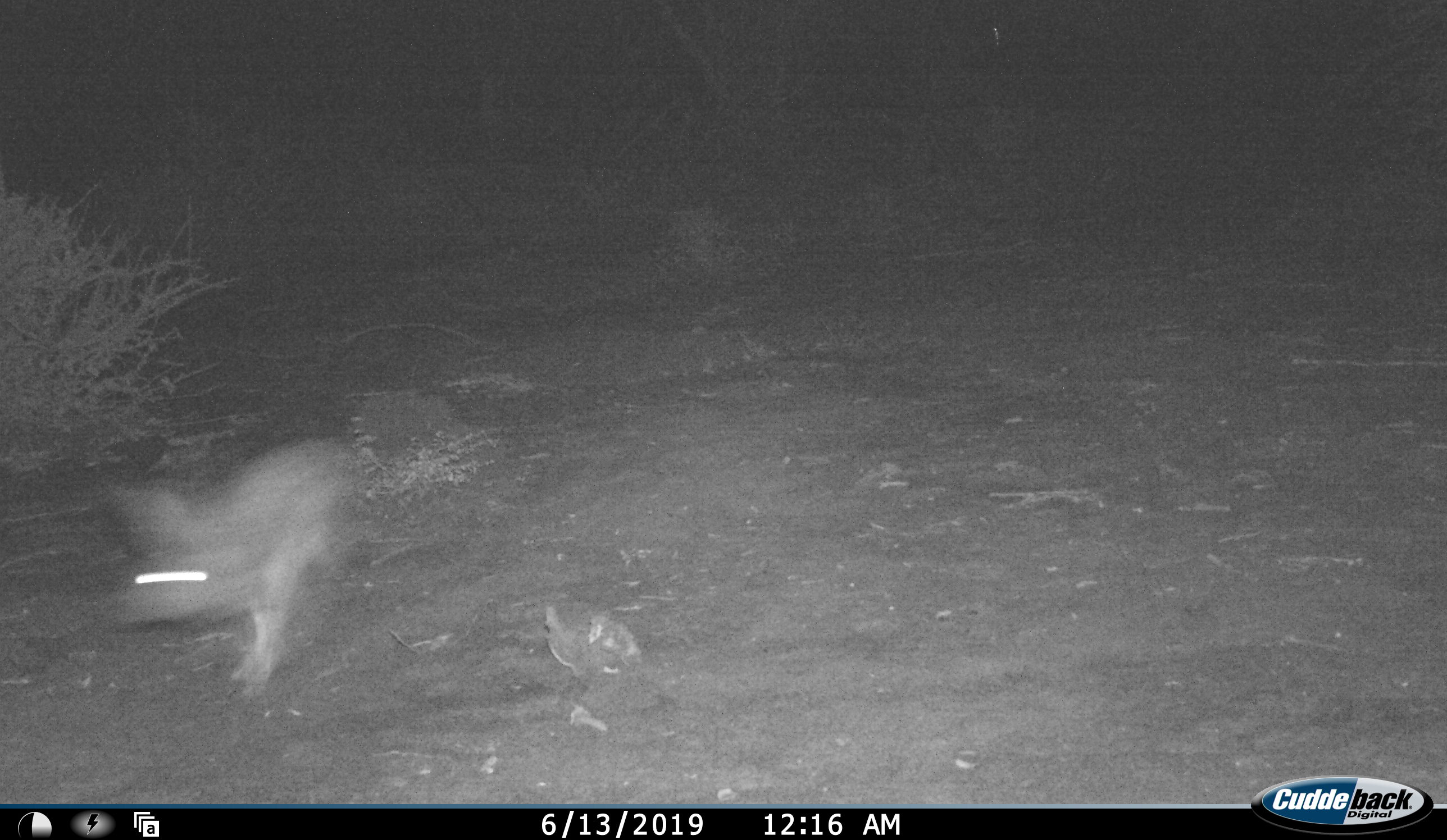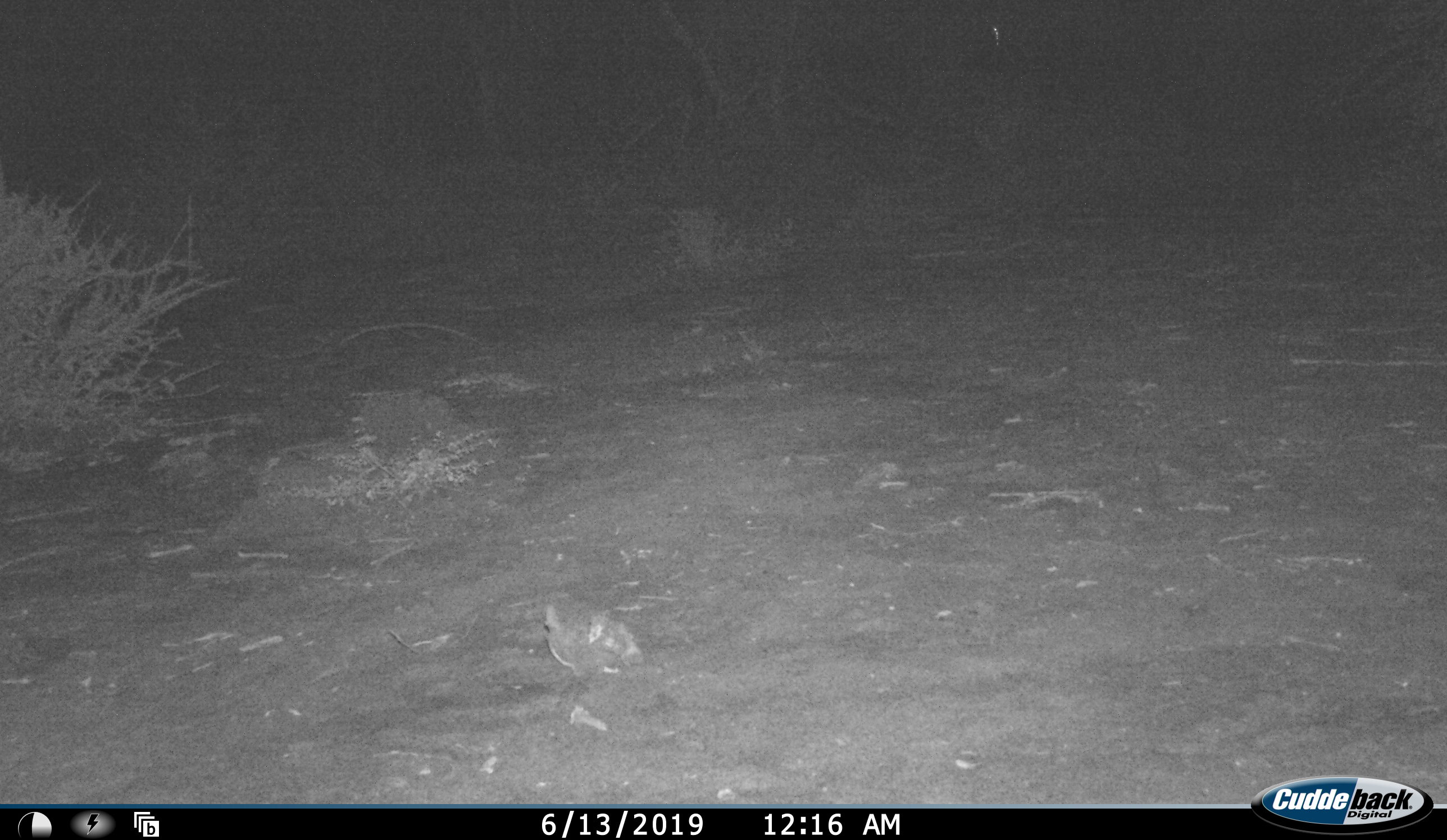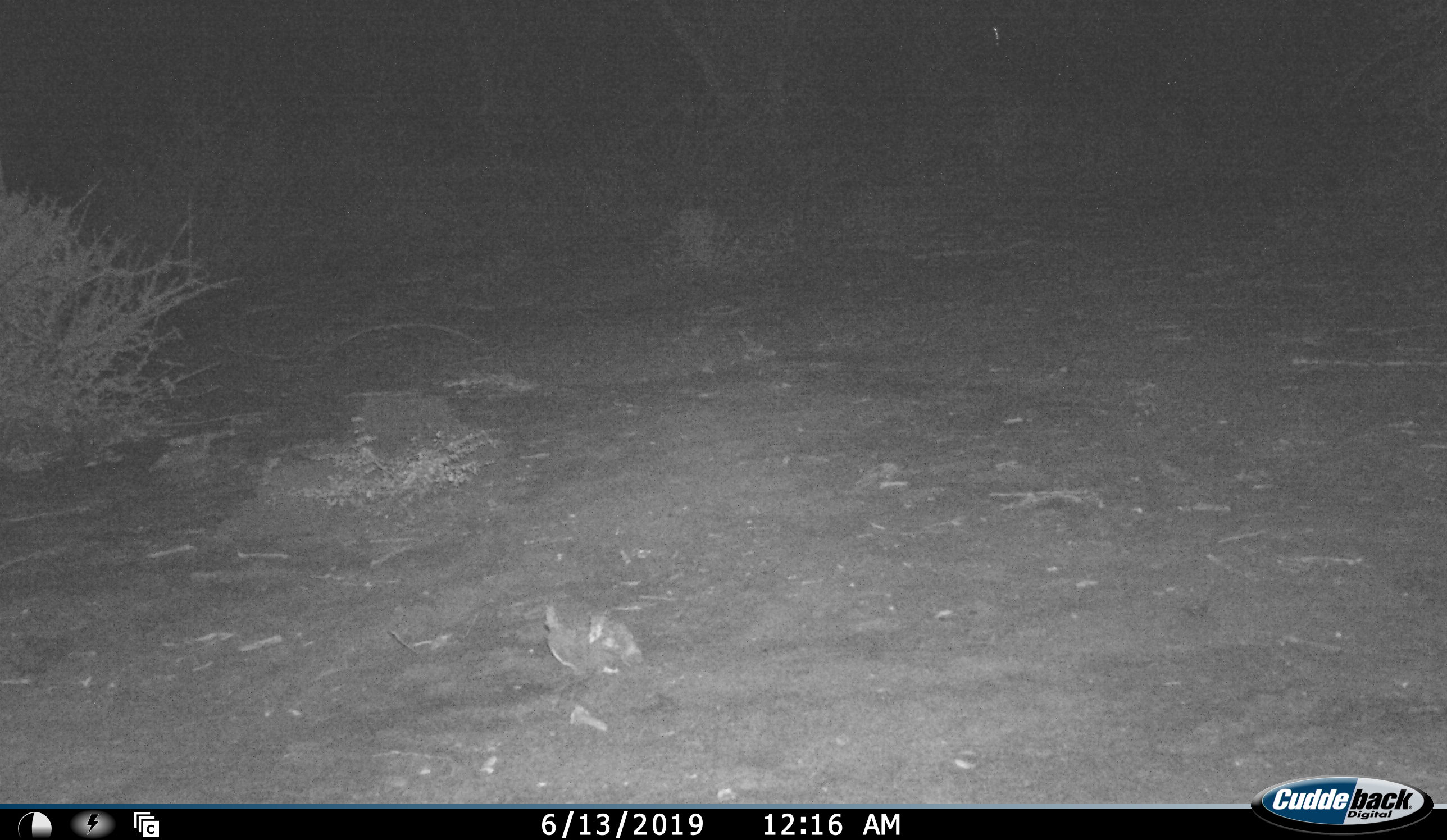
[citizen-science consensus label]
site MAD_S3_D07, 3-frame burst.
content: unidentified animal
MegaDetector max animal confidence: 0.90